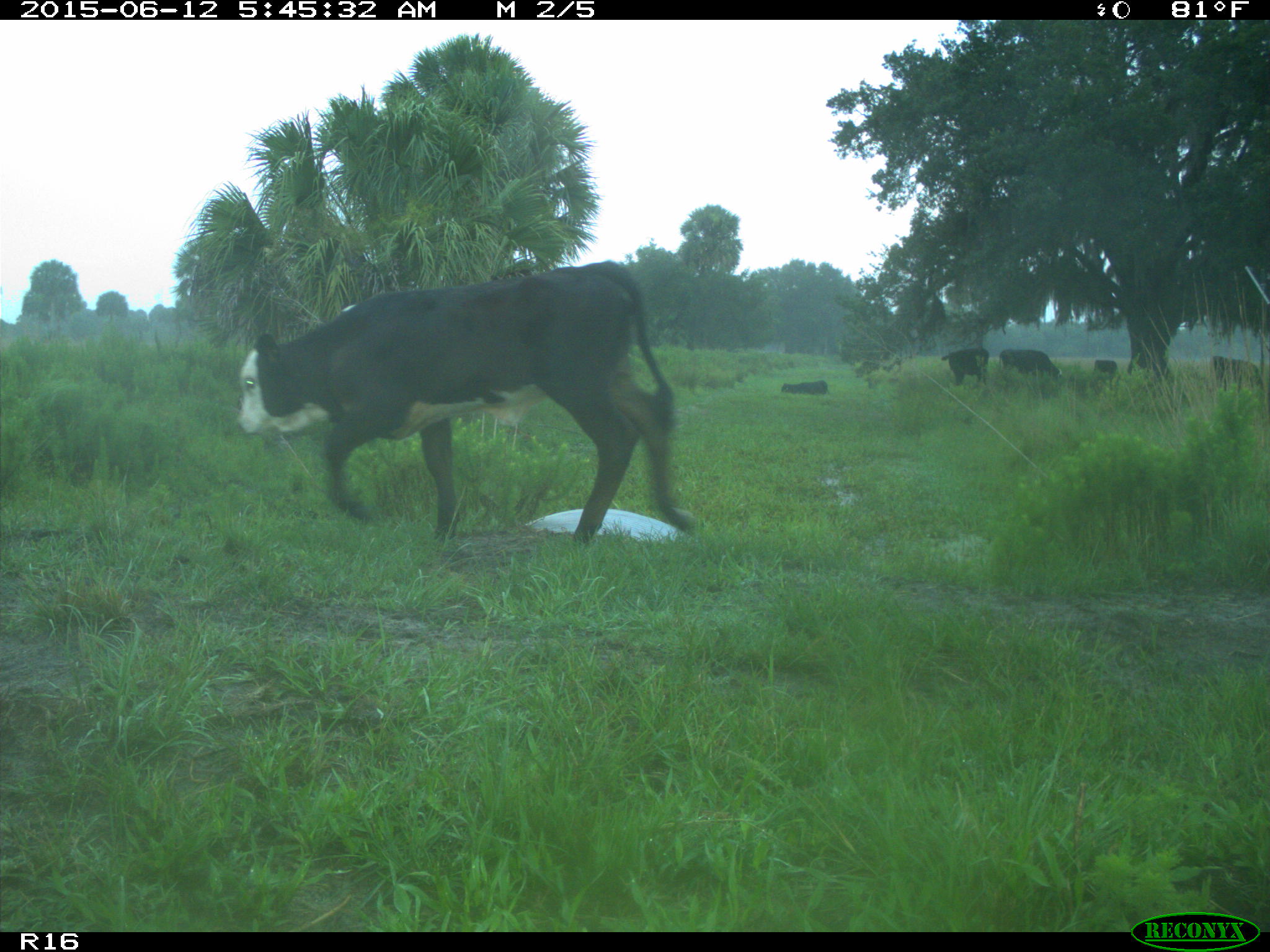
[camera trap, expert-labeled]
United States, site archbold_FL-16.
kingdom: Animalia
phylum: Chordata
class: Mammalia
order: Artiodactyla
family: Bovidae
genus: Bos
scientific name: Bos taurus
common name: domestic cow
Bos taurus (domestic cow).